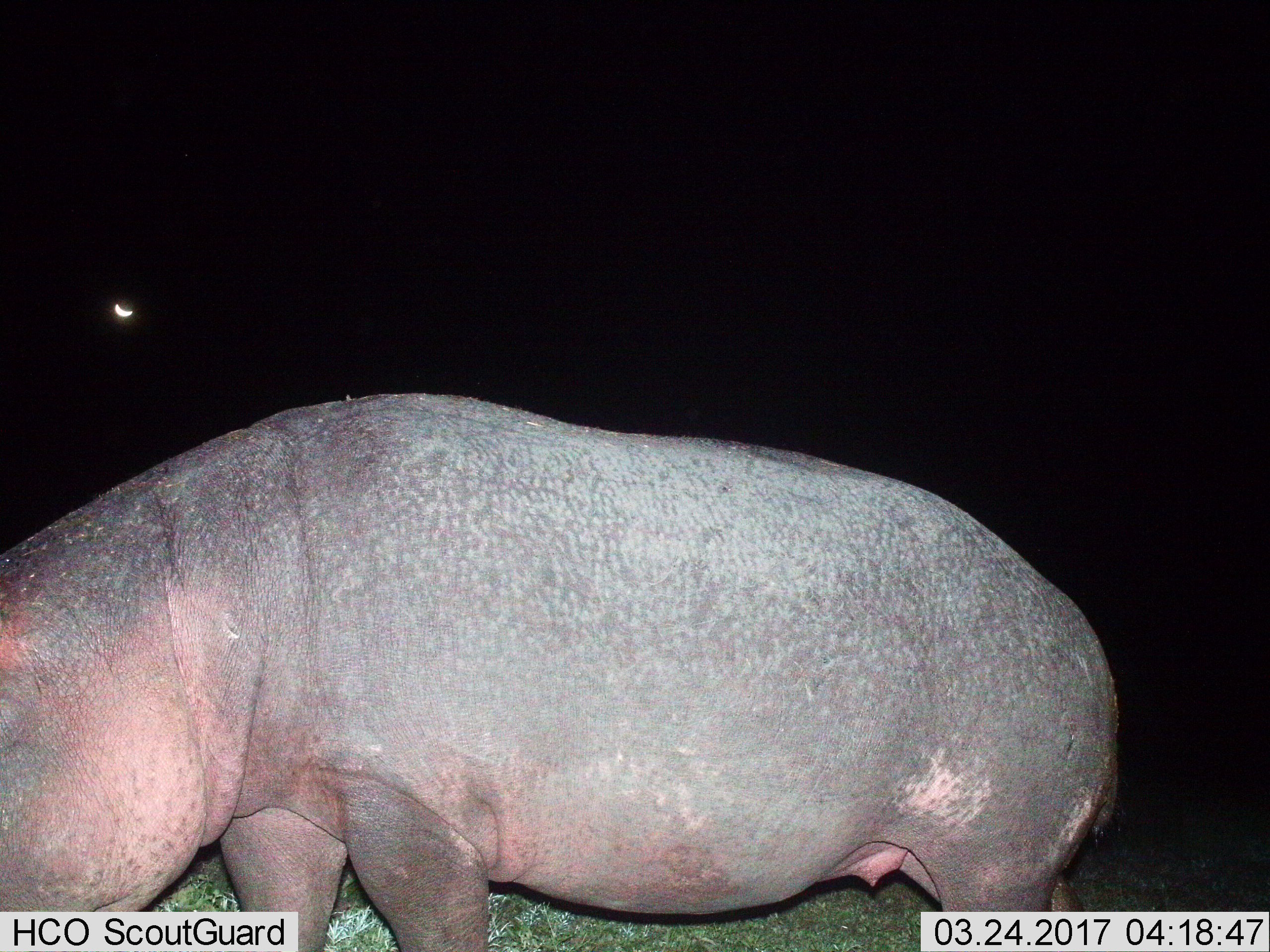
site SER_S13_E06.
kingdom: Animalia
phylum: Chordata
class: Mammalia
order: Artiodactyla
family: Hippopotamidae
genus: Hippopotamus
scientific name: Hippopotamus amphibius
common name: hippopotamus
Hippopotamus (Hippopotamus amphibius), count 1. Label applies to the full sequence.